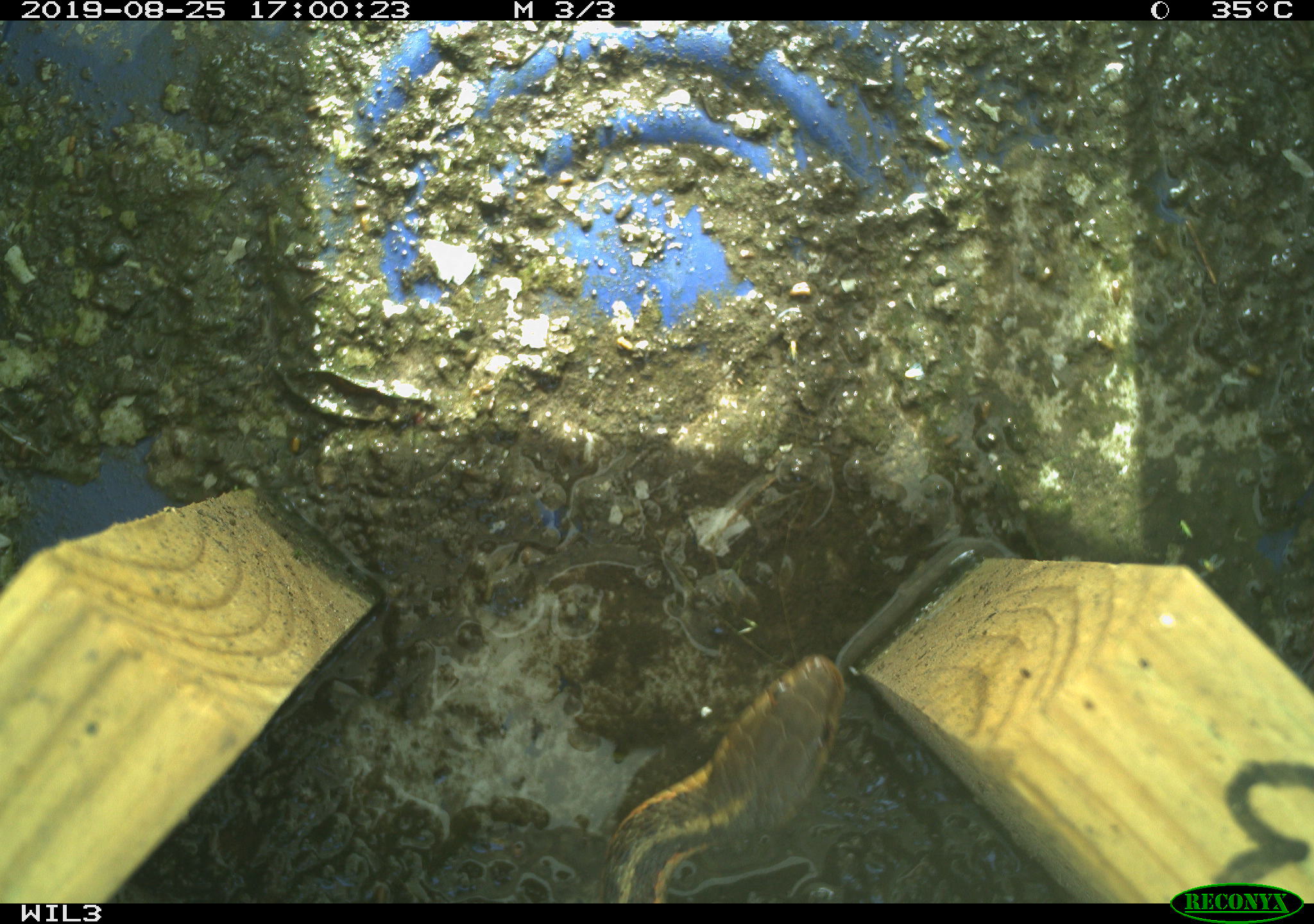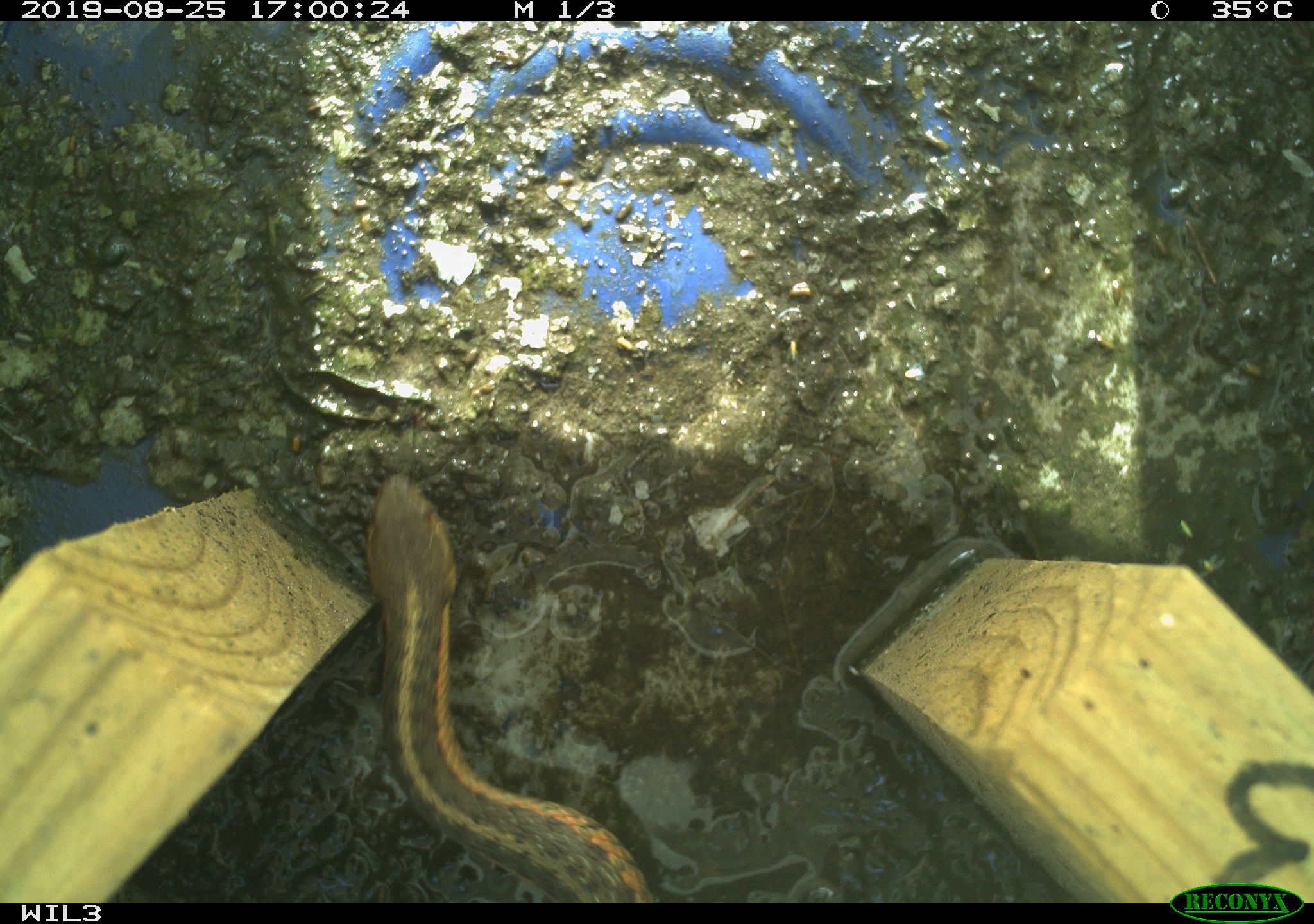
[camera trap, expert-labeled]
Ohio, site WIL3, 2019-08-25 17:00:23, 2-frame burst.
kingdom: Animalia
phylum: Chordata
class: Reptilia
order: Squamata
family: Colubridae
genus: Thamnophis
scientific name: Thamnophis sirtalis sirtalis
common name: eastern gartersnake